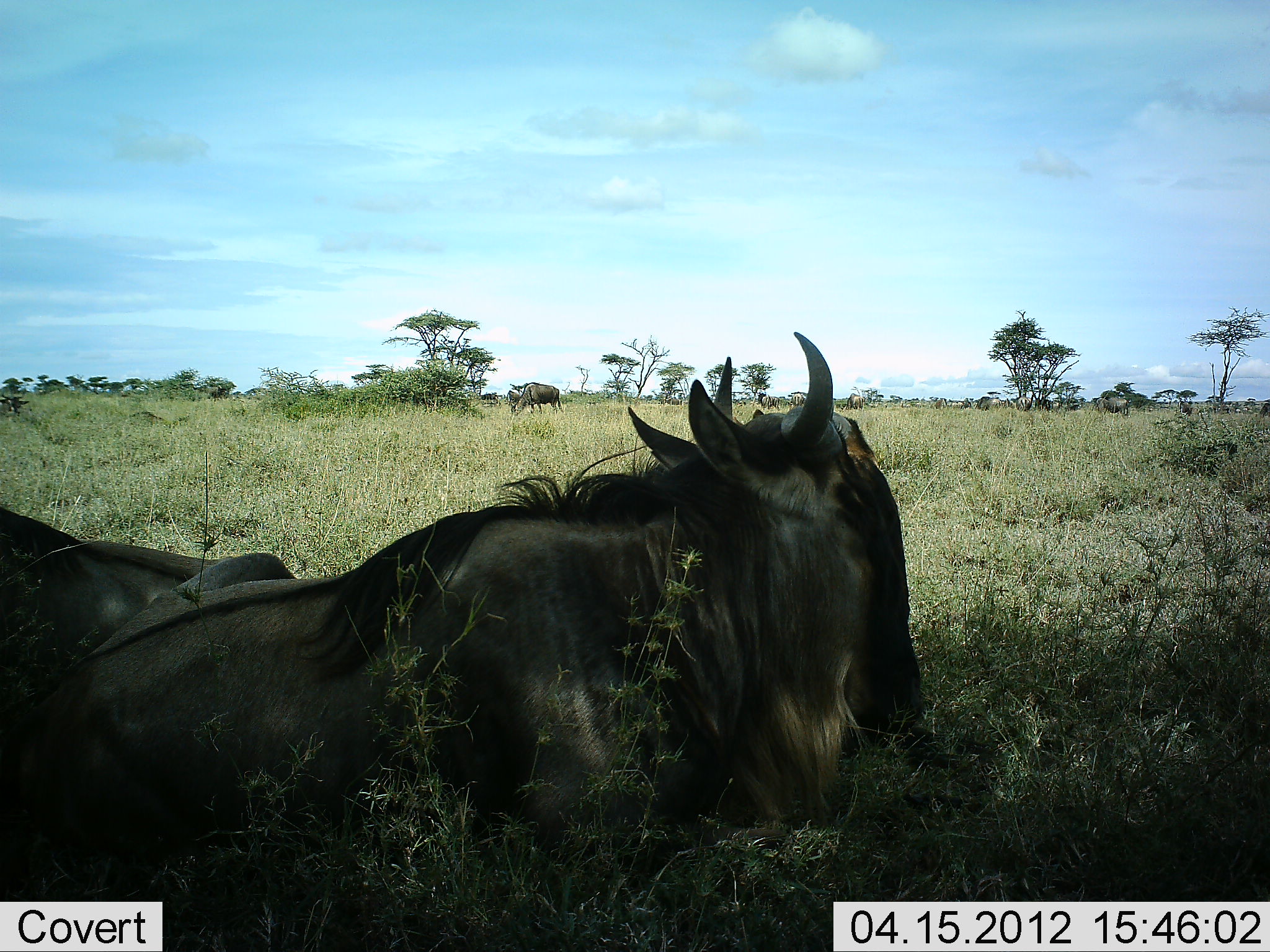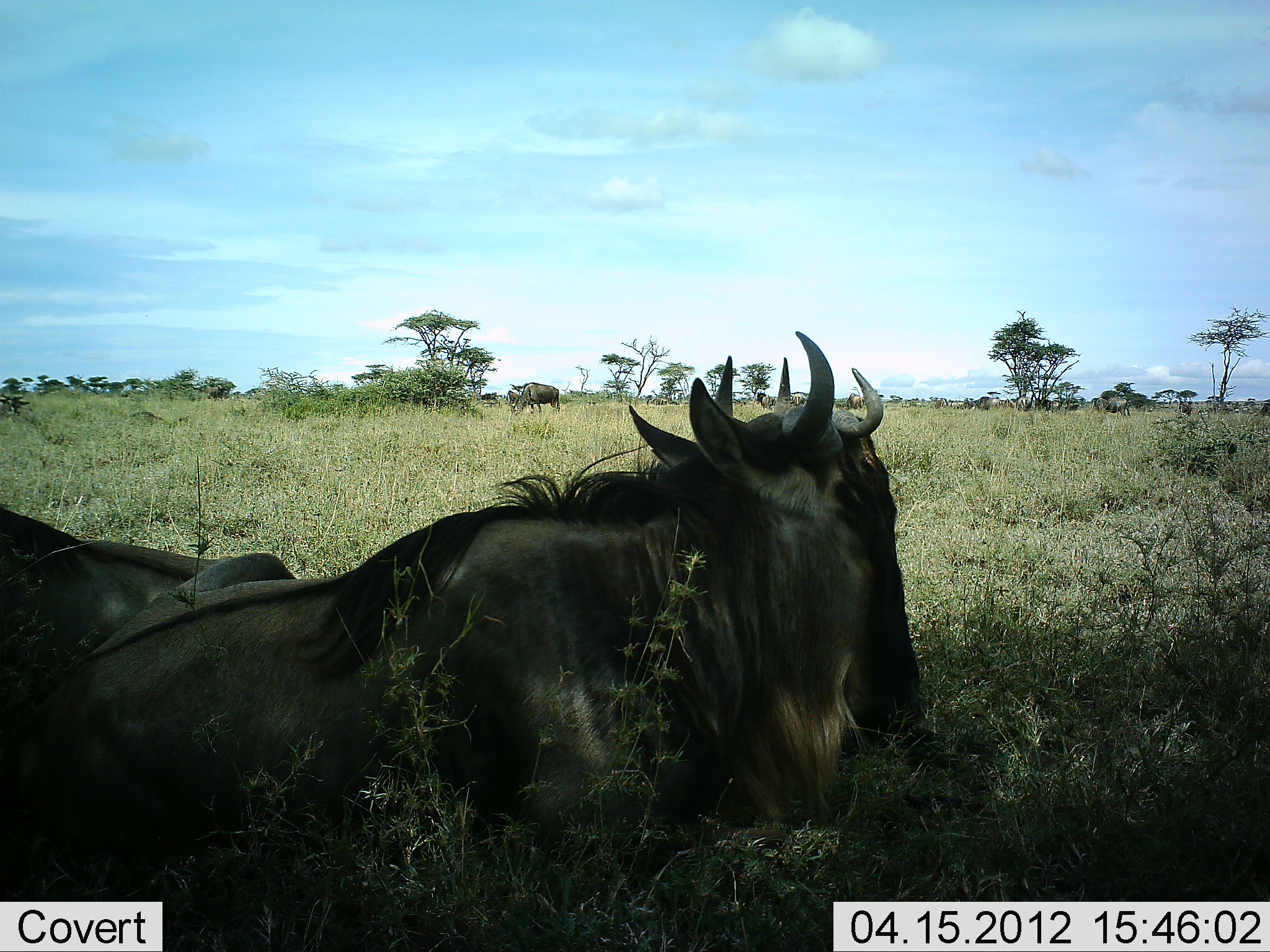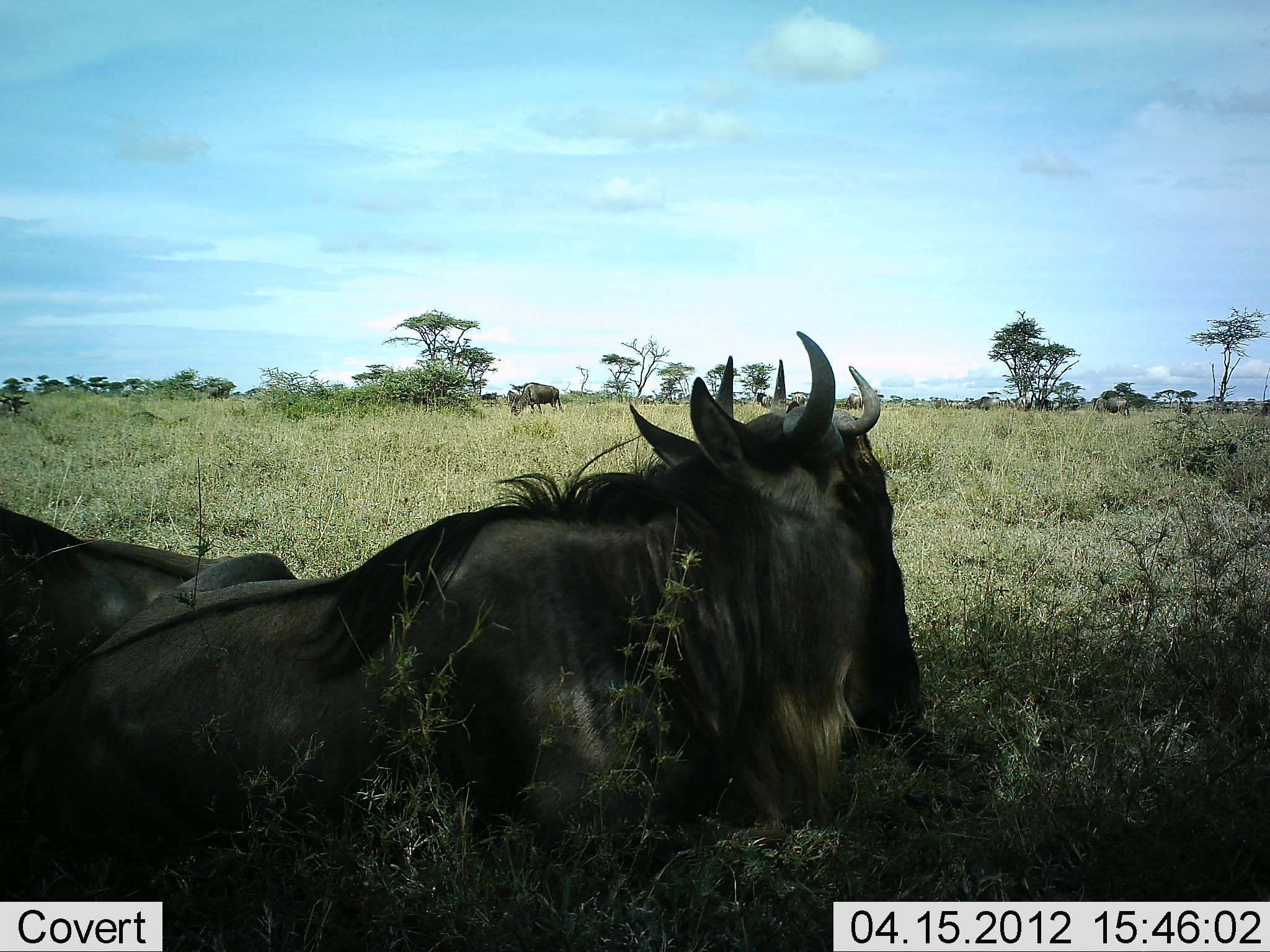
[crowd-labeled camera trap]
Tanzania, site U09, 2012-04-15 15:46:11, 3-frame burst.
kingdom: Animalia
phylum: Chordata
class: Mammalia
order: Artiodactyla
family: Bovidae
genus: Connochaetes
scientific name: Connochaetes taurinus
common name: blue wildebeest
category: wildebeest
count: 4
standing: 29%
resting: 93%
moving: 0%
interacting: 4%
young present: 0%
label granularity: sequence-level